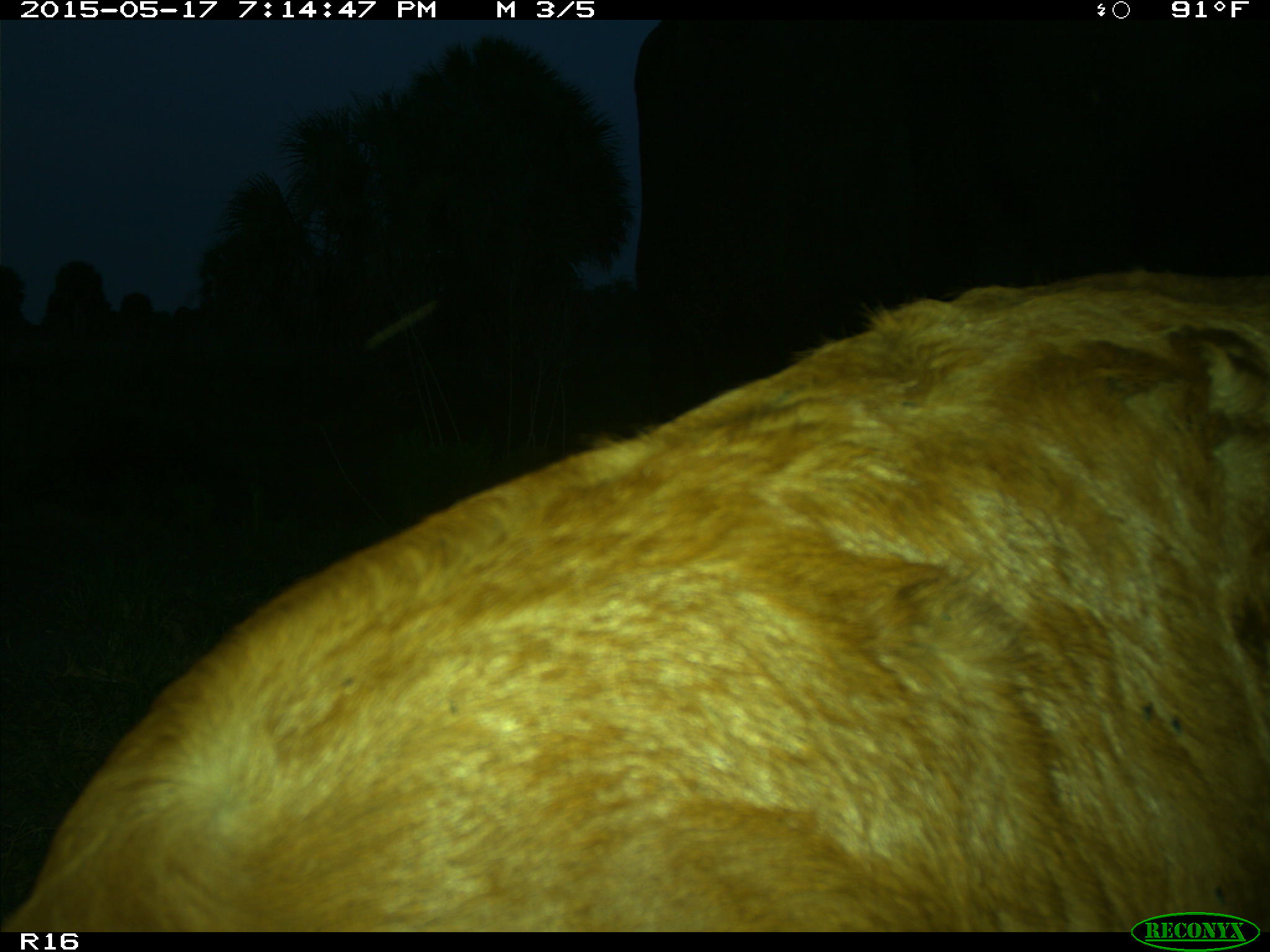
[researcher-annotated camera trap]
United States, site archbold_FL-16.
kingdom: Animalia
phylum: Chordata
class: Mammalia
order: Artiodactyla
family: Bovidae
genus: Bos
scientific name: Bos taurus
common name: domestic cow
Bos taurus (domestic cow).